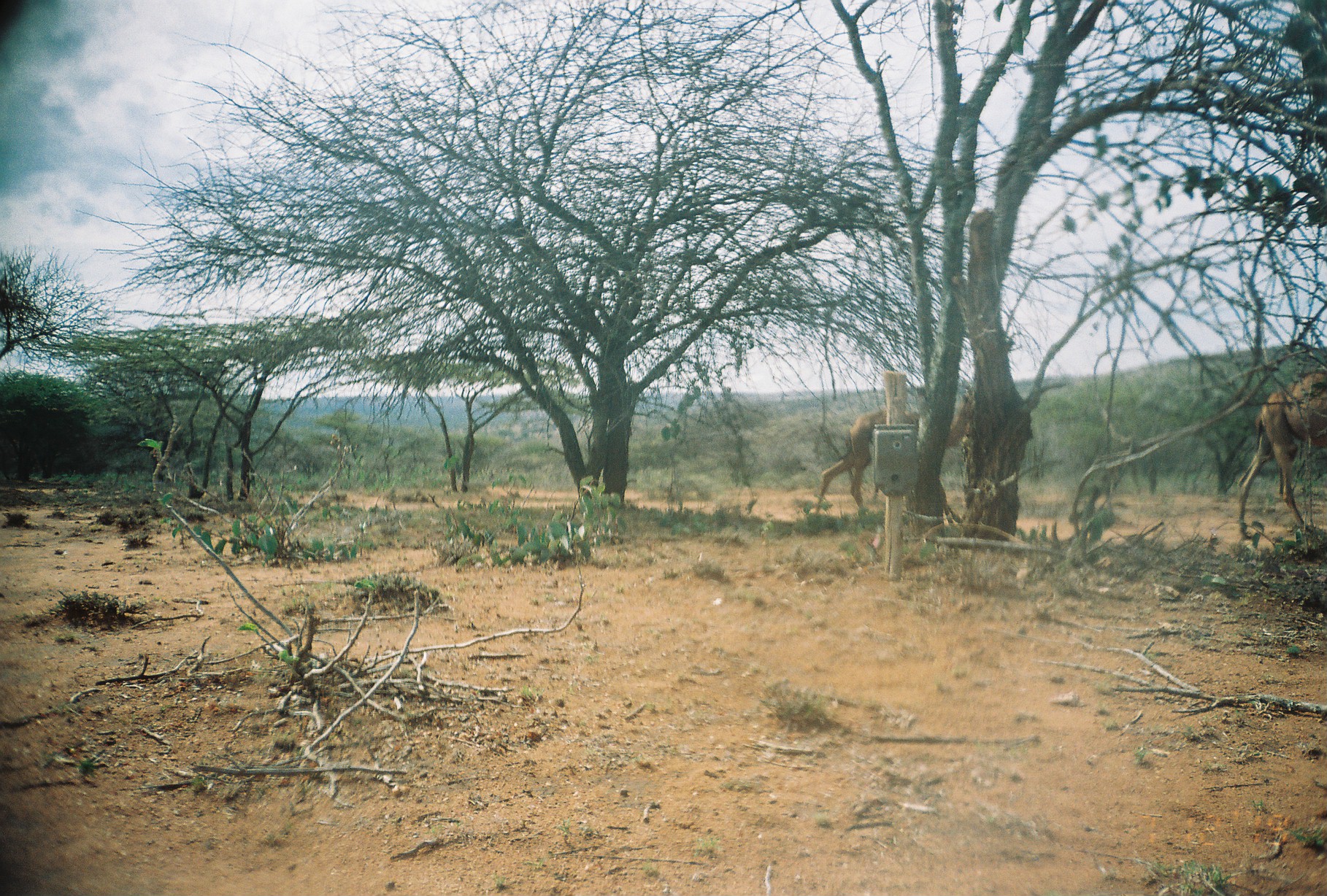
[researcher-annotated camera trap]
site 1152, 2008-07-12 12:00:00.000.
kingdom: Animalia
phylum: Chordata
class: Mammalia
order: Artiodactyla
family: Camelidae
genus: Camelus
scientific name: Camelus dromedarius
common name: dromedary camel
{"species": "Camelus dromedarius (dromedary camel)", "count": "2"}